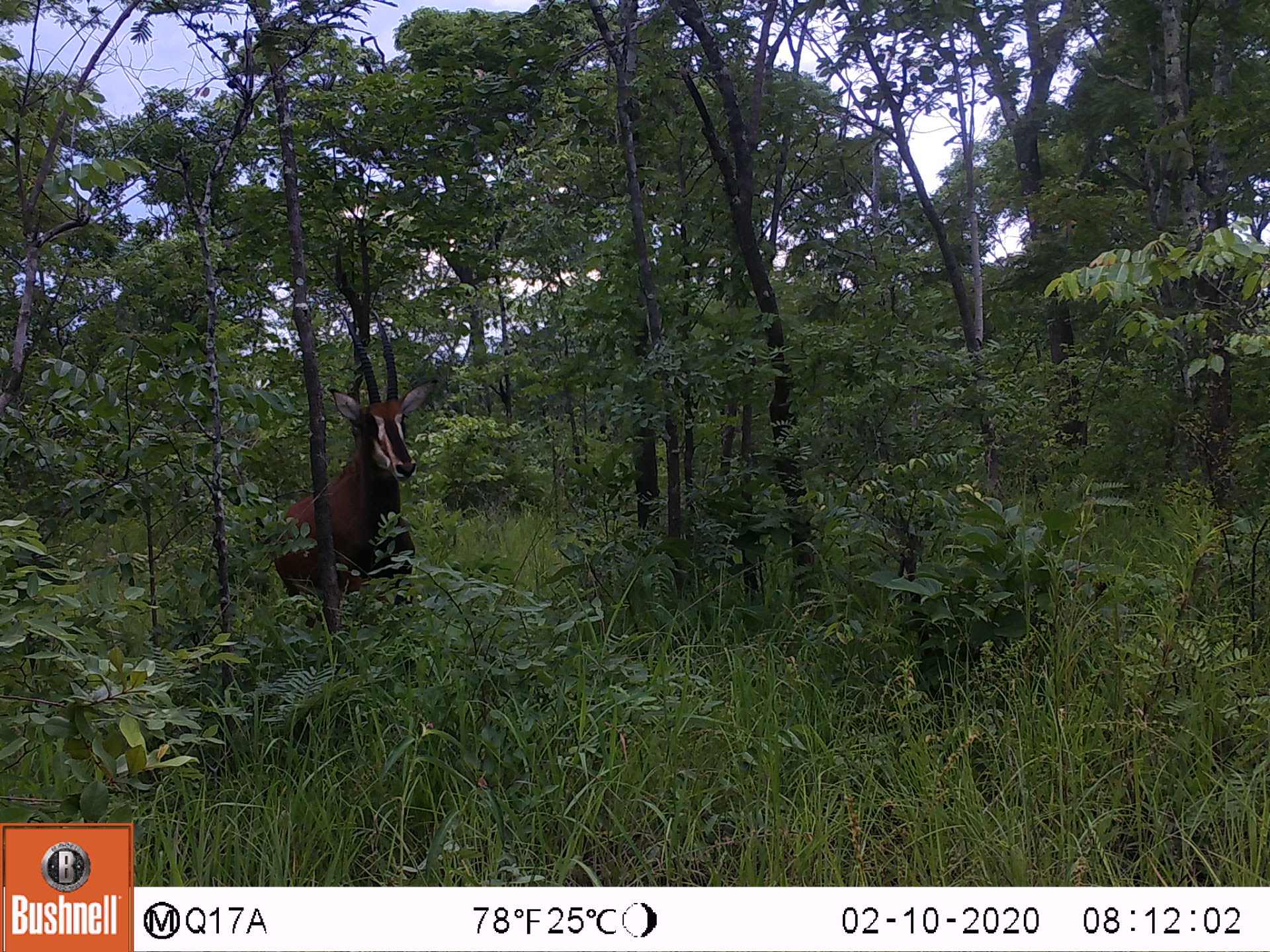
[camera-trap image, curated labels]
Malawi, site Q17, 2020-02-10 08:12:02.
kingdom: Animalia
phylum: Chordata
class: Mammalia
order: Artiodactyla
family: Bovidae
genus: Hippotragus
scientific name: Hippotragus niger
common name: sable antelope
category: sable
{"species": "sable (sable antelope) (Hippotragus niger)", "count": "1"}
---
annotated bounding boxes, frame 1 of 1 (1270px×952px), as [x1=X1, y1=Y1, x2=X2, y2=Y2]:
sable: [x1=273, y1=320, x2=433, y2=663]